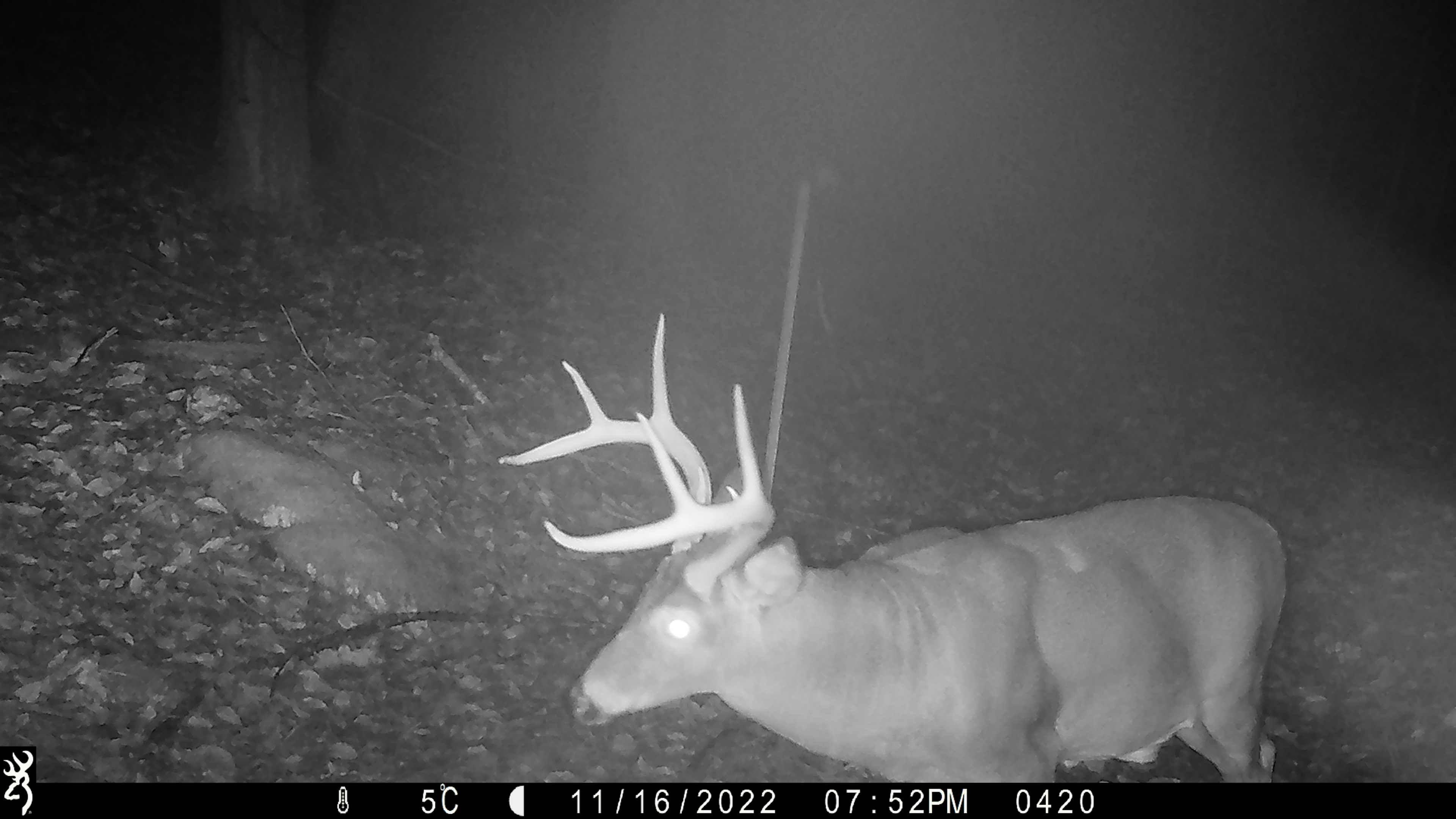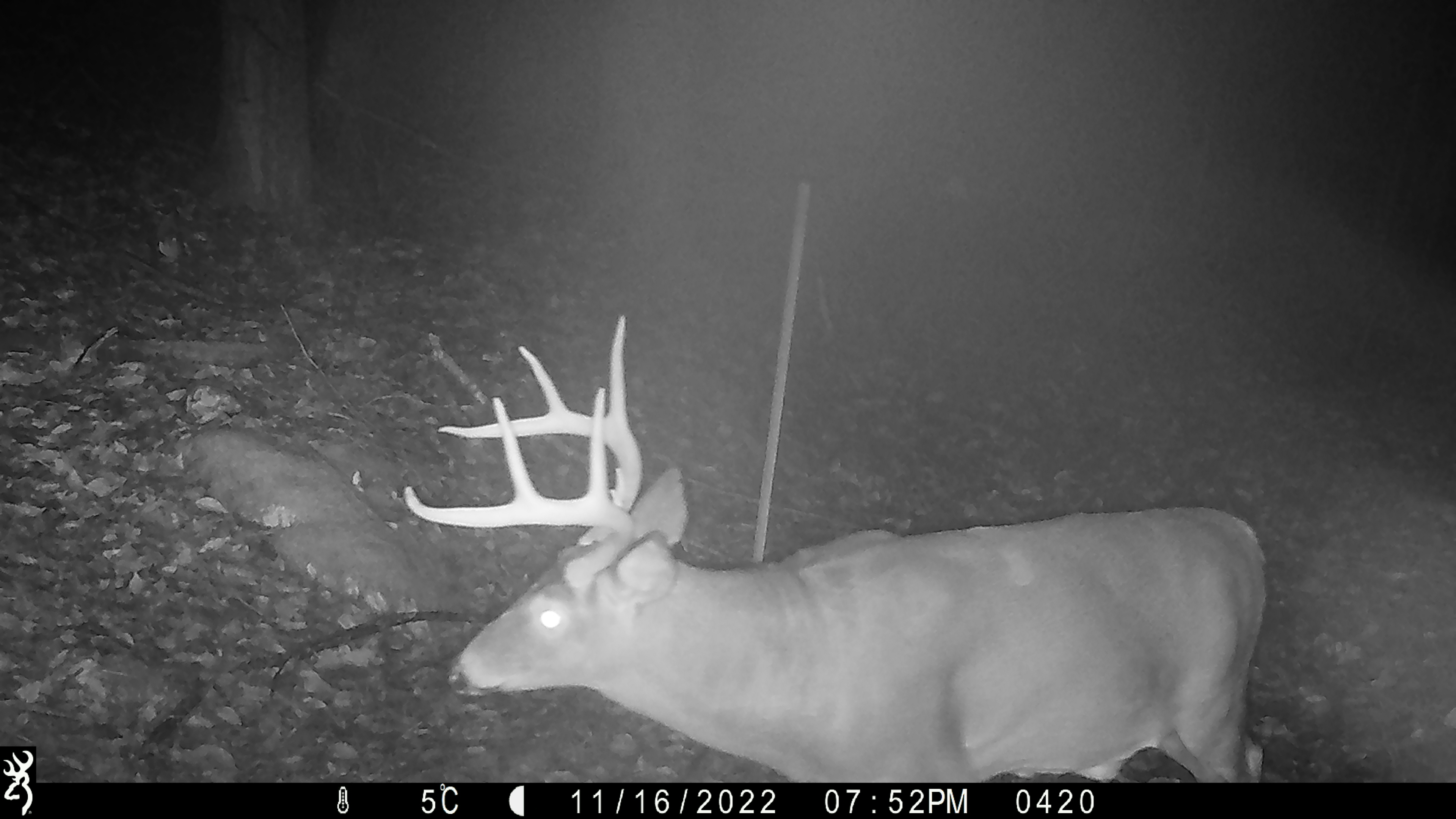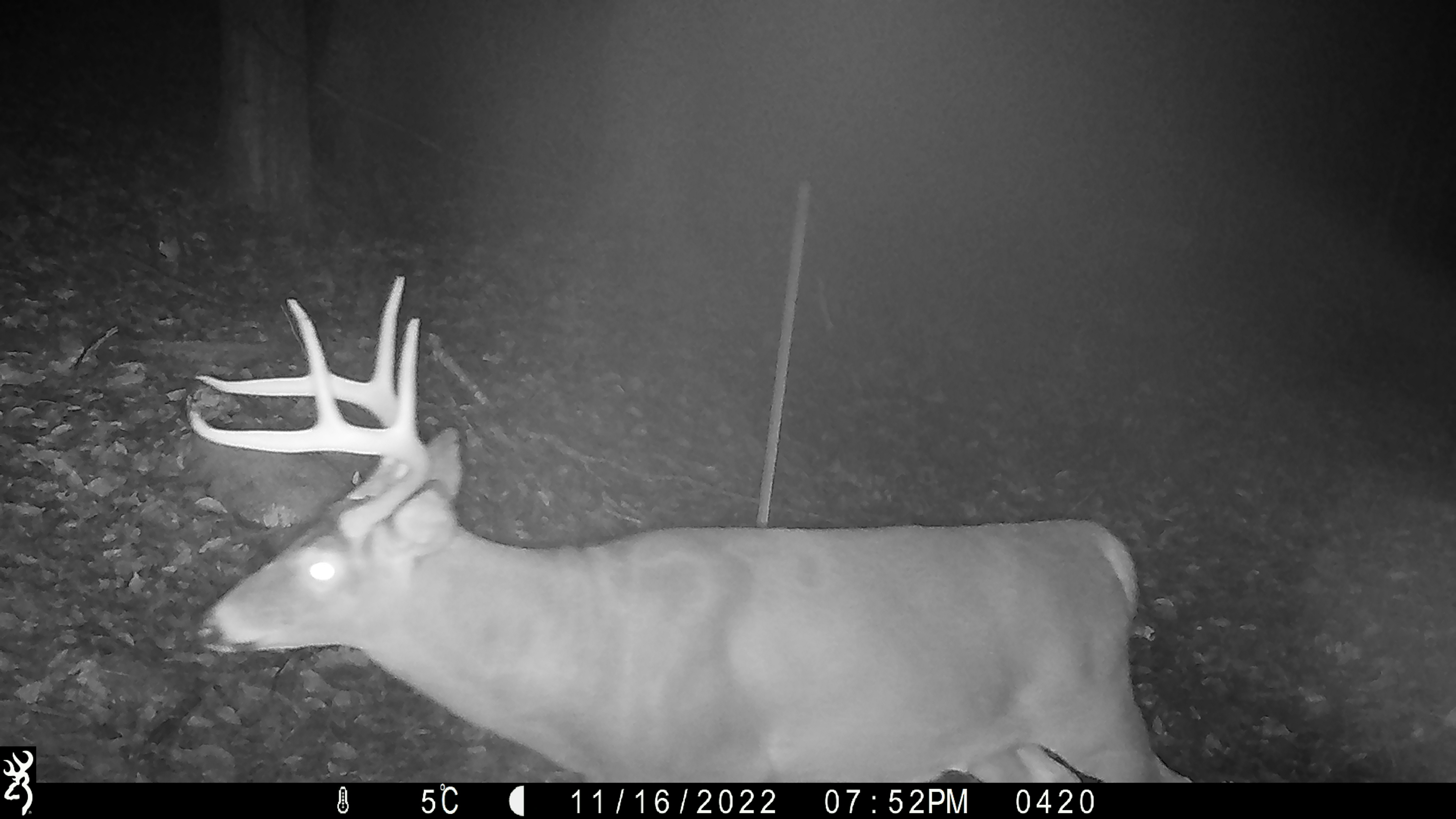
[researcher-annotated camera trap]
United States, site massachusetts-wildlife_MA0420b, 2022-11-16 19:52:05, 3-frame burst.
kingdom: Animalia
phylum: Chordata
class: Mammalia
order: Artiodactyla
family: Cervidae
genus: Odocoileus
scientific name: Odocoileus virginianus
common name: white-tailed deer